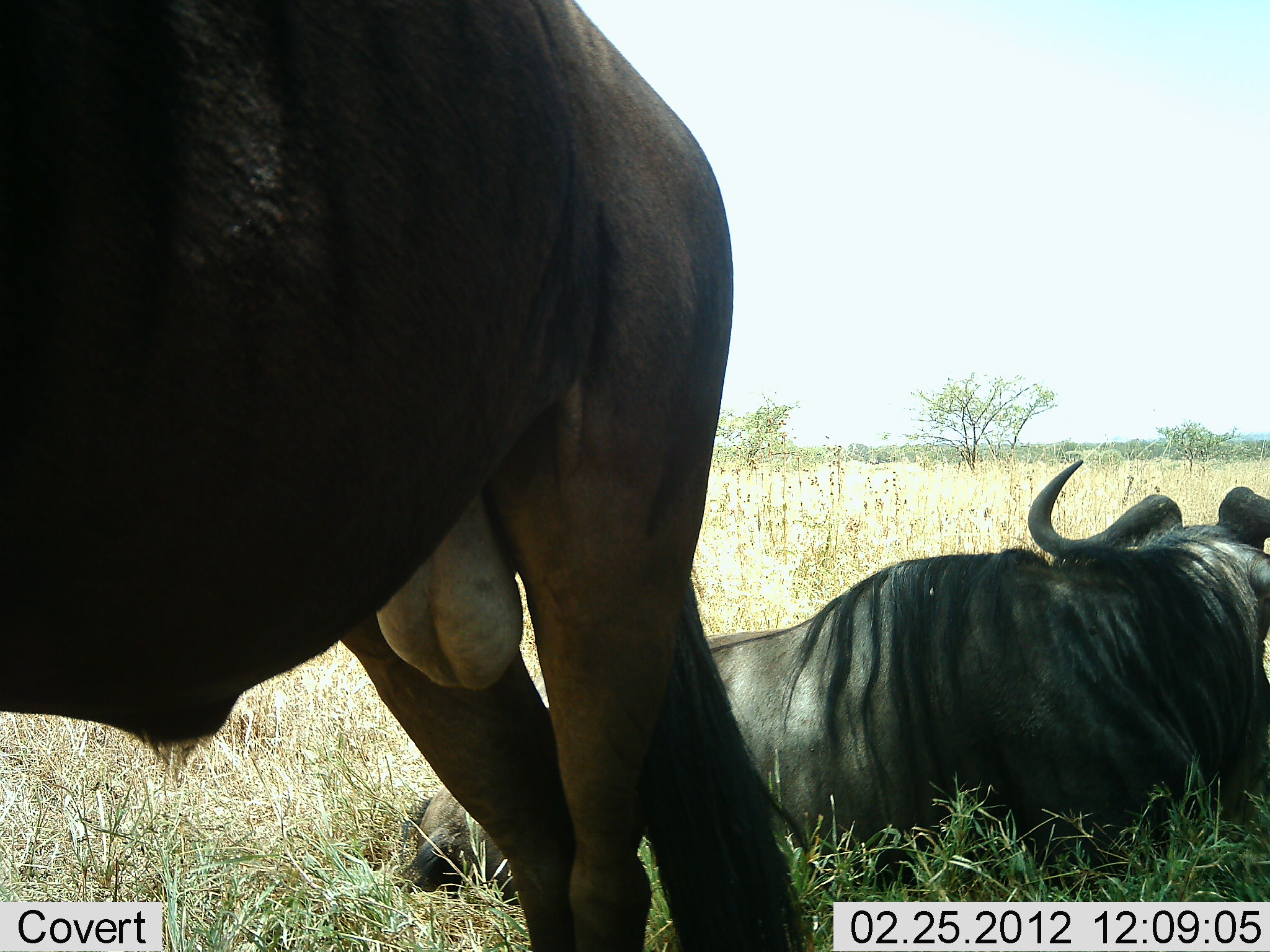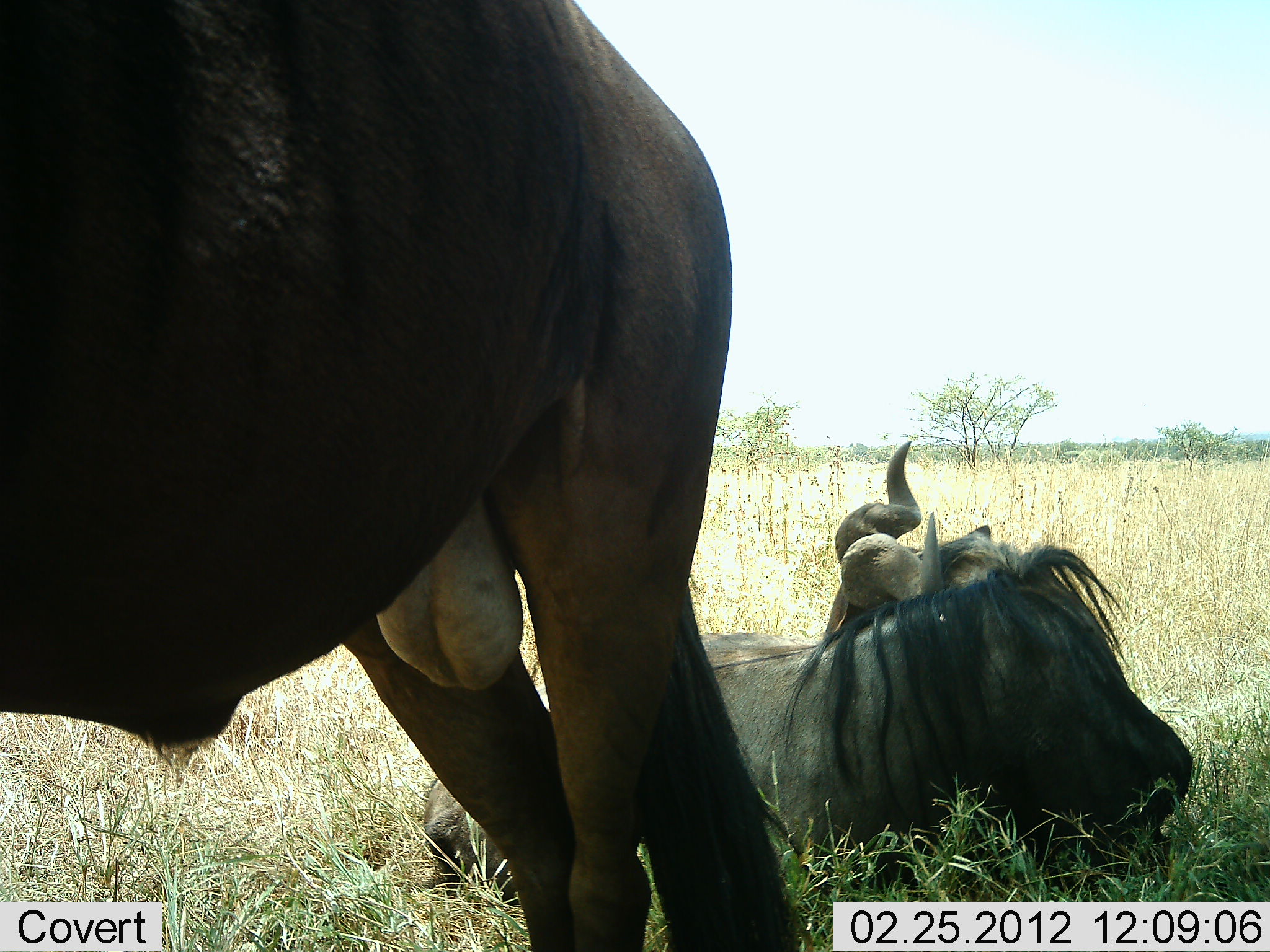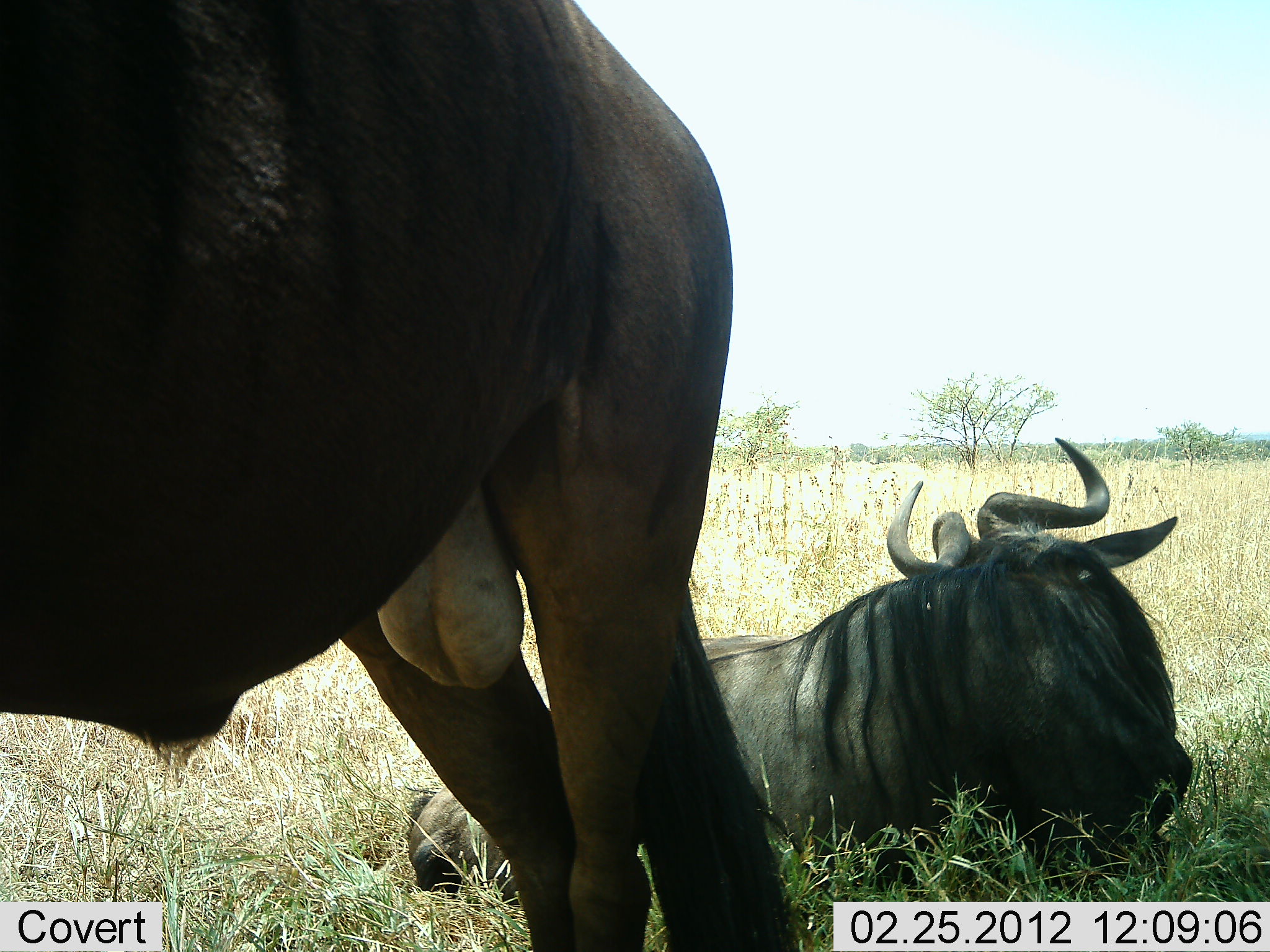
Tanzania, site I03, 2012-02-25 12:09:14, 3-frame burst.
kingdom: Animalia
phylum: Chordata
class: Mammalia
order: Artiodactyla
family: Bovidae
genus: Connochaetes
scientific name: Connochaetes taurinus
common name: blue wildebeest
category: wildebeest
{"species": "wildebeest (blue wildebeest) (Connochaetes taurinus)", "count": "2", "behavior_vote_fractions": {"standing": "65%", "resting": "90%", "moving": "5%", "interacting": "5%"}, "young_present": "5%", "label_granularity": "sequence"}